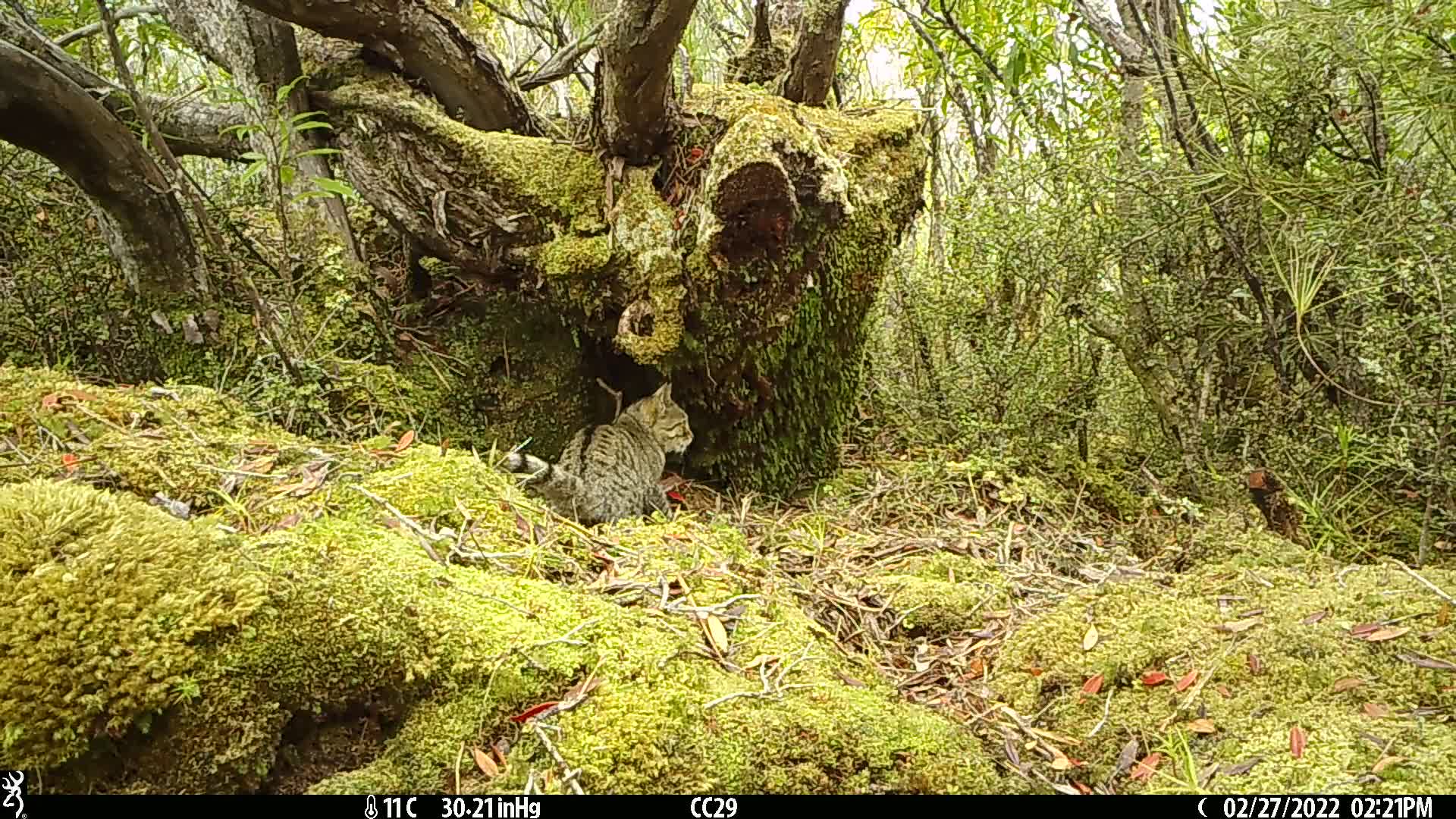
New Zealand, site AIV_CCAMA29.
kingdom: Animalia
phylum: Chordata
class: Mammalia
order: Carnivora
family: Felidae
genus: Felis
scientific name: Felis catus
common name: domestic cat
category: cat